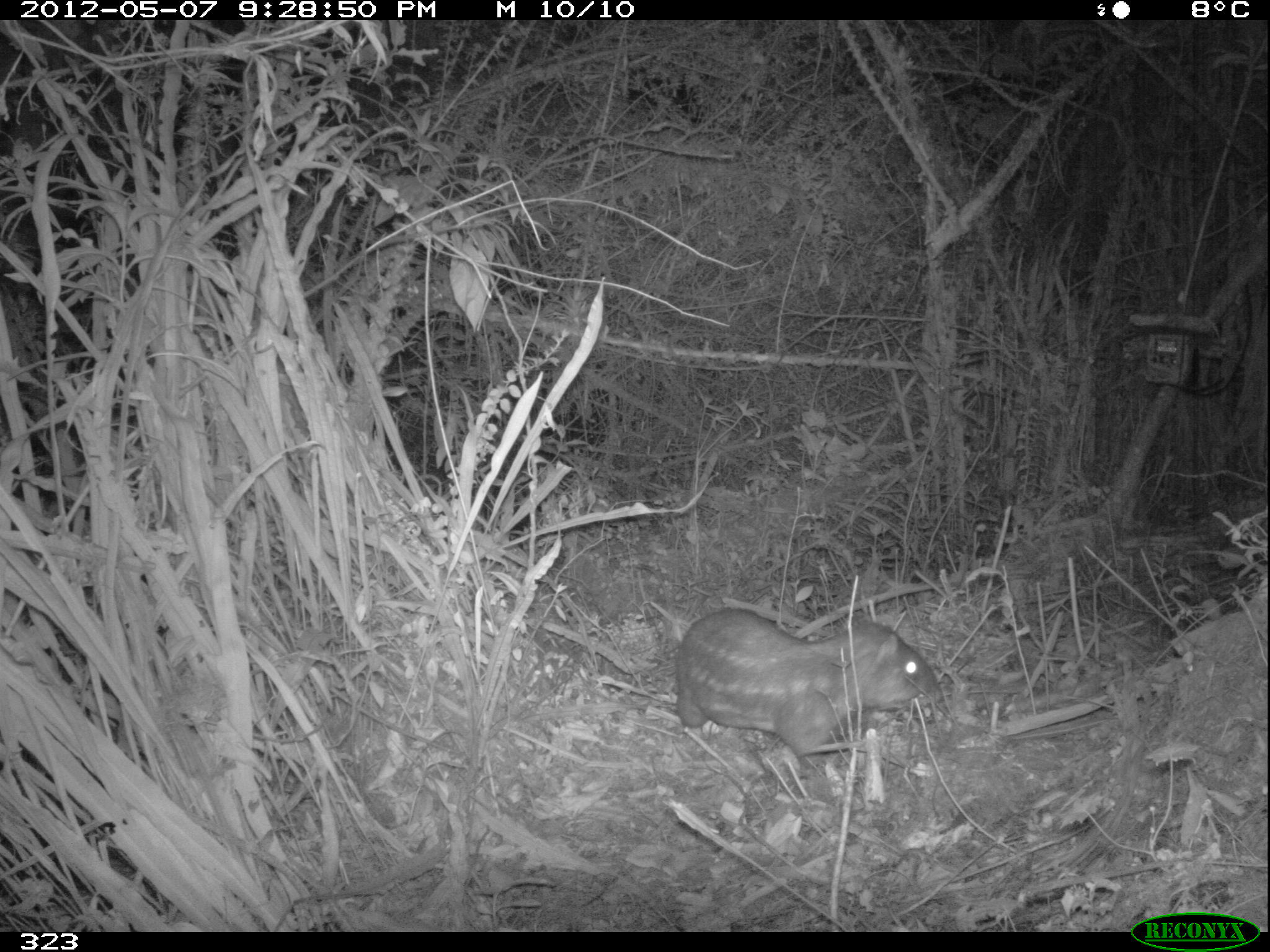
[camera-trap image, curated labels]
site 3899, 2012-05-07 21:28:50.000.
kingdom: Animalia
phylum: Chordata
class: Mammalia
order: Rodentia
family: Cuniculidae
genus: Cuniculus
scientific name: Cuniculus taczanowskii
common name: mountain paca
Cuniculus taczanowskii (mountain paca).